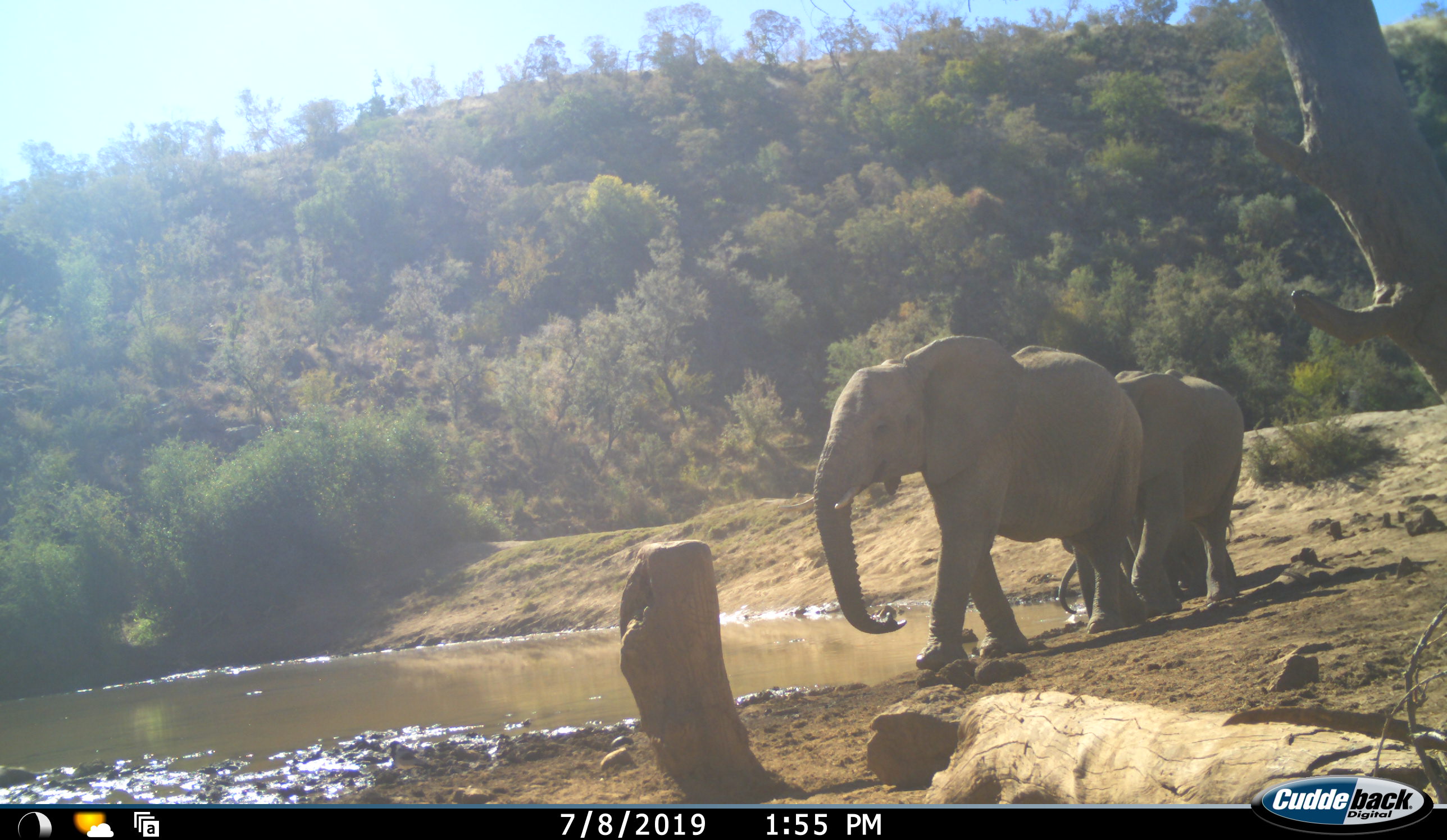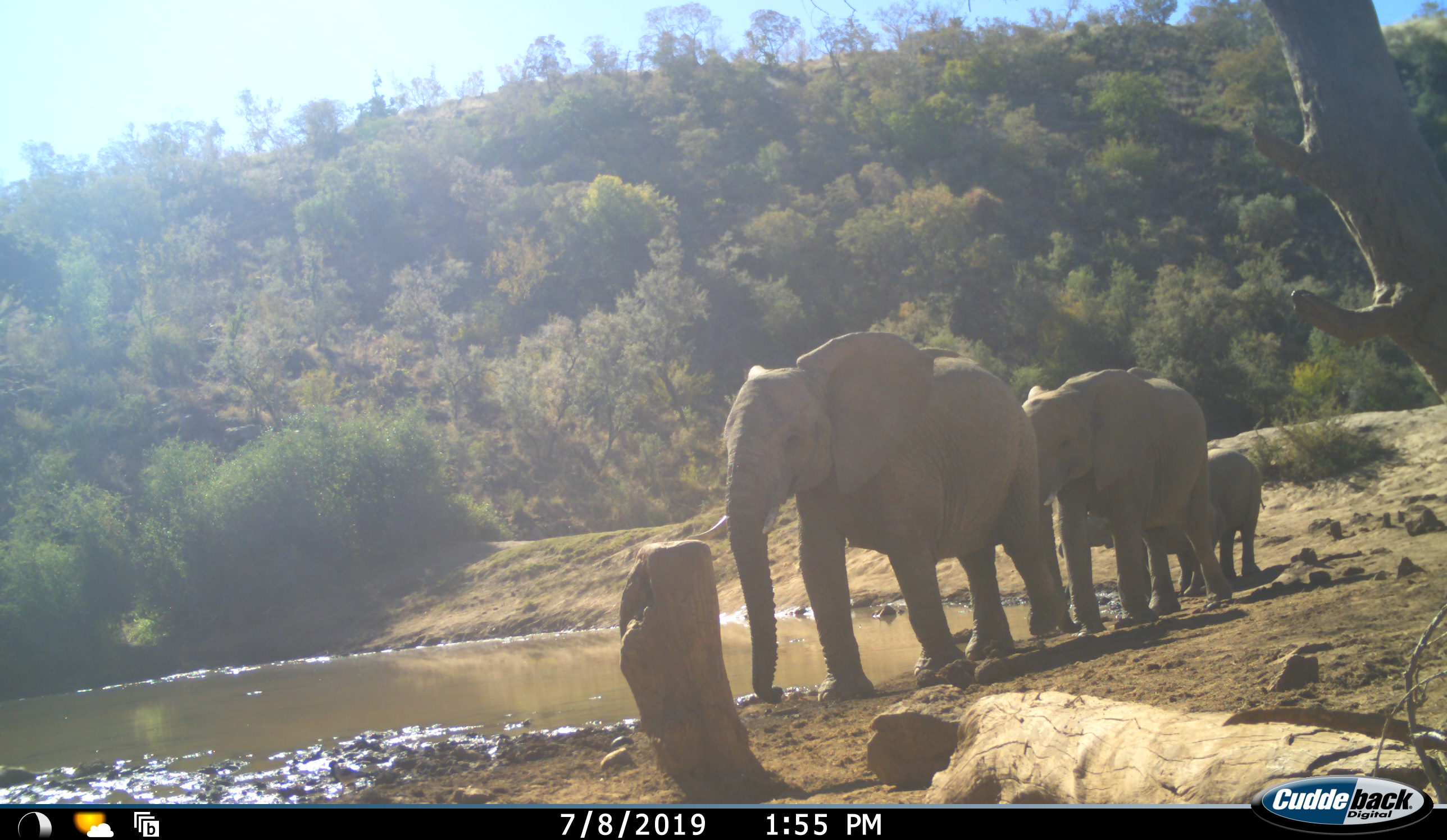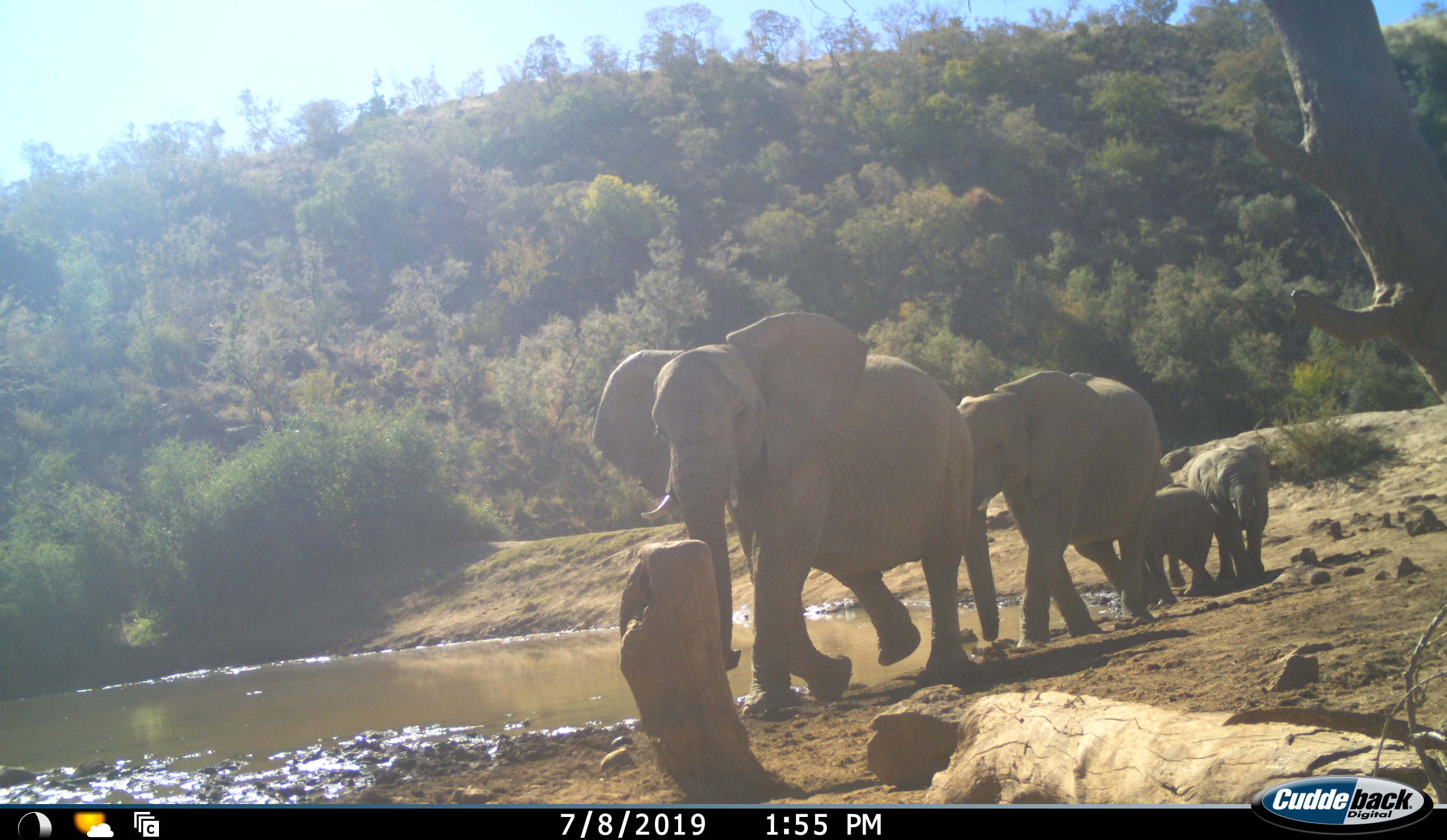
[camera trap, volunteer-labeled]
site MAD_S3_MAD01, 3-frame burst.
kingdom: Animalia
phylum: Chordata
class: Mammalia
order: Proboscidea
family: Elephantidae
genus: Loxodonta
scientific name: Loxodonta africana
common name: african bush elephant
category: elephant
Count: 4.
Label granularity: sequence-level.